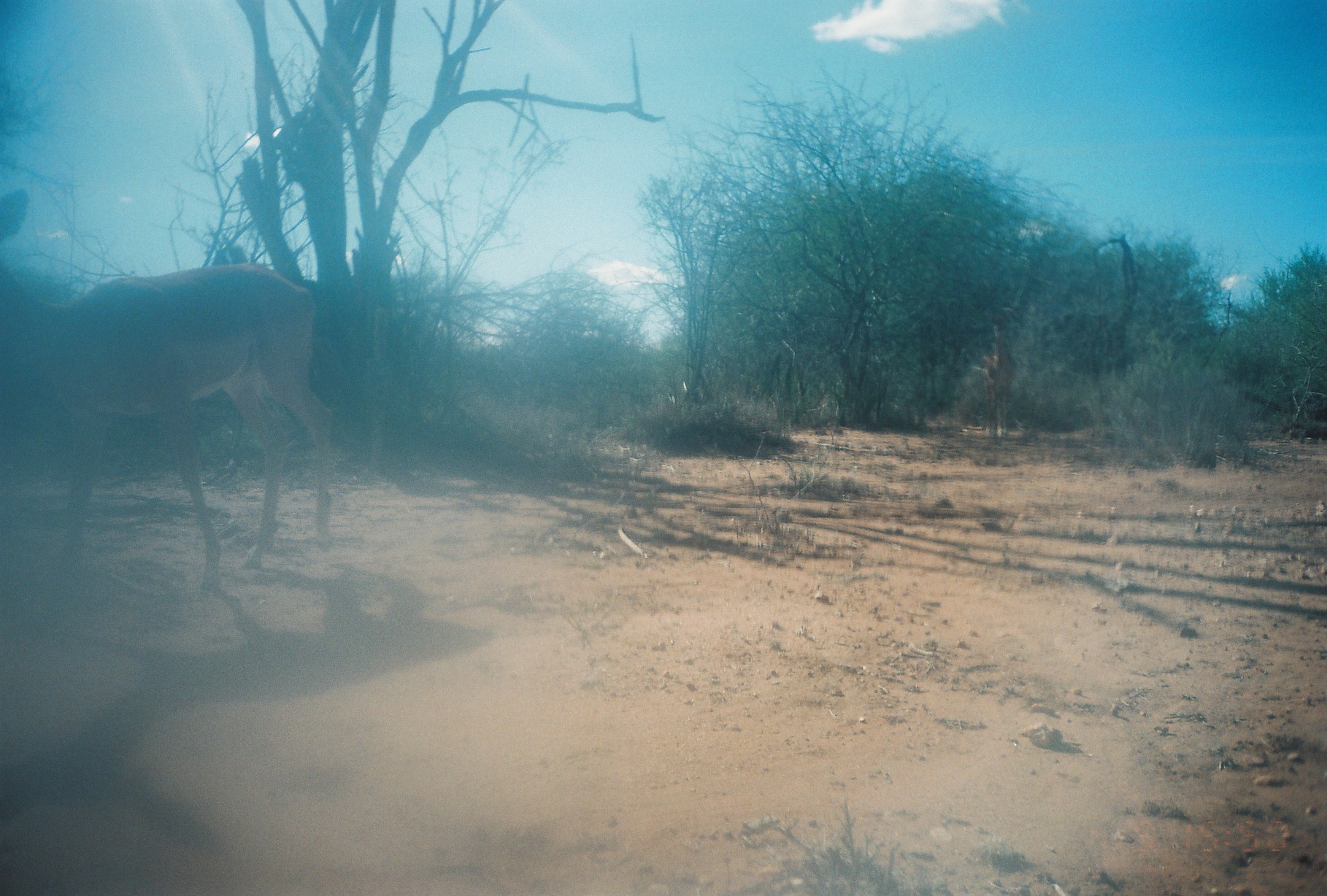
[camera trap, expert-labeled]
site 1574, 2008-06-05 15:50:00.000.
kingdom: Animalia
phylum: Chordata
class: Mammalia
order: Artiodactyla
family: Bovidae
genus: Aepyceros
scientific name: Aepyceros melampus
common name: impala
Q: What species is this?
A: Aepyceros melampus (impala).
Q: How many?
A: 2.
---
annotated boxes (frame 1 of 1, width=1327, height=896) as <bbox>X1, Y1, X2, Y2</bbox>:
aepyceros melampus: <bbox>0, 182, 339, 596</bbox>